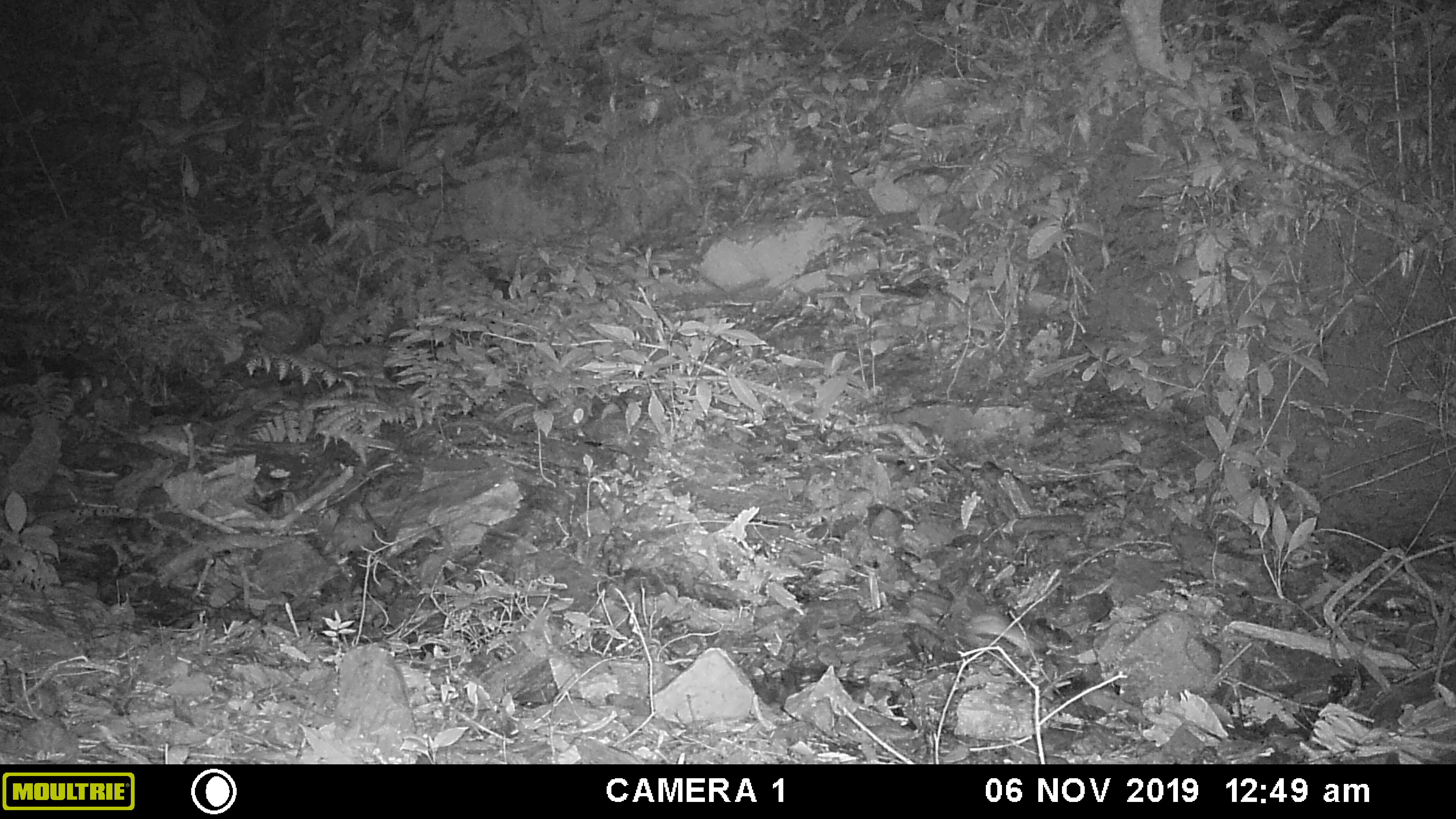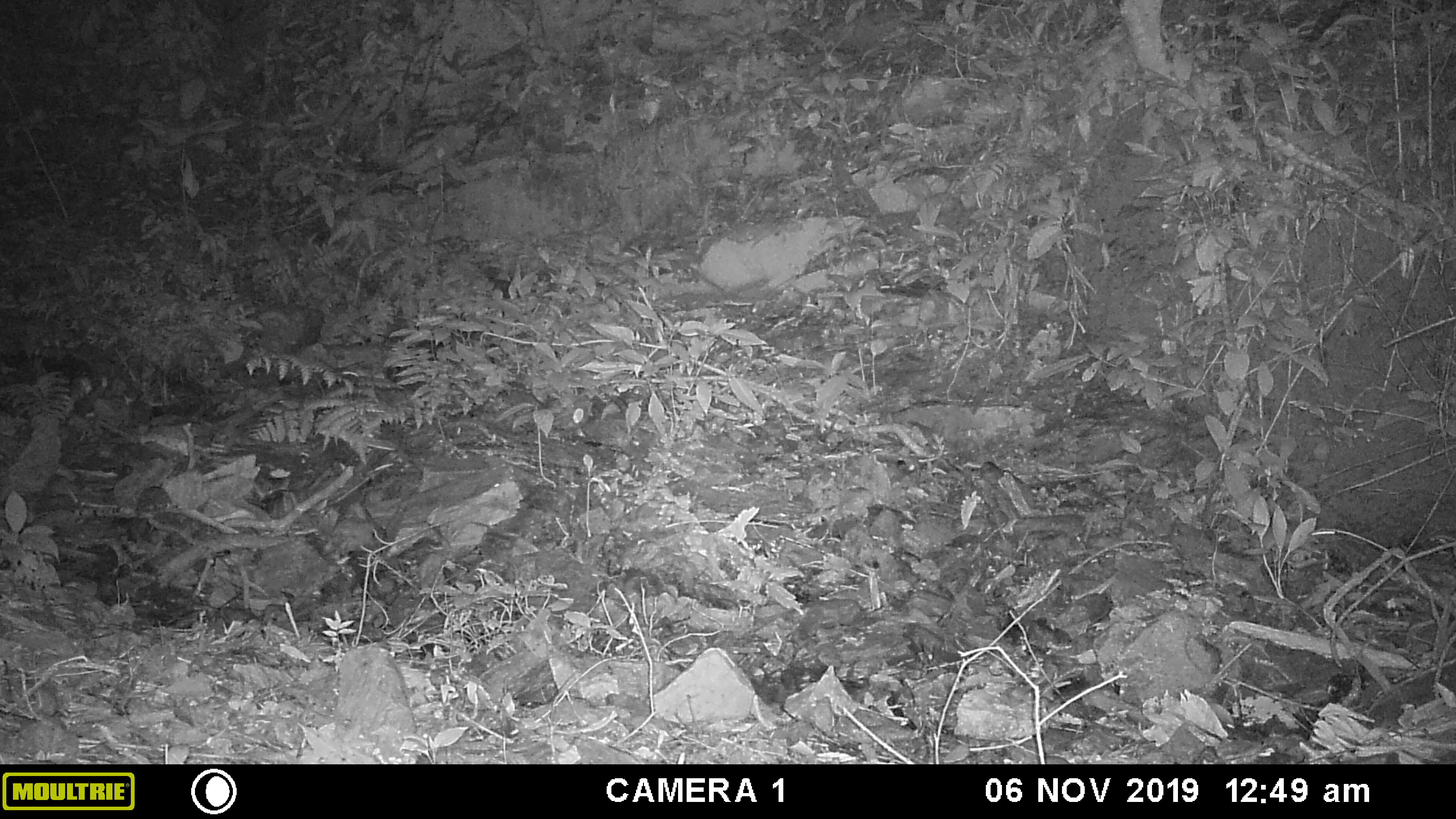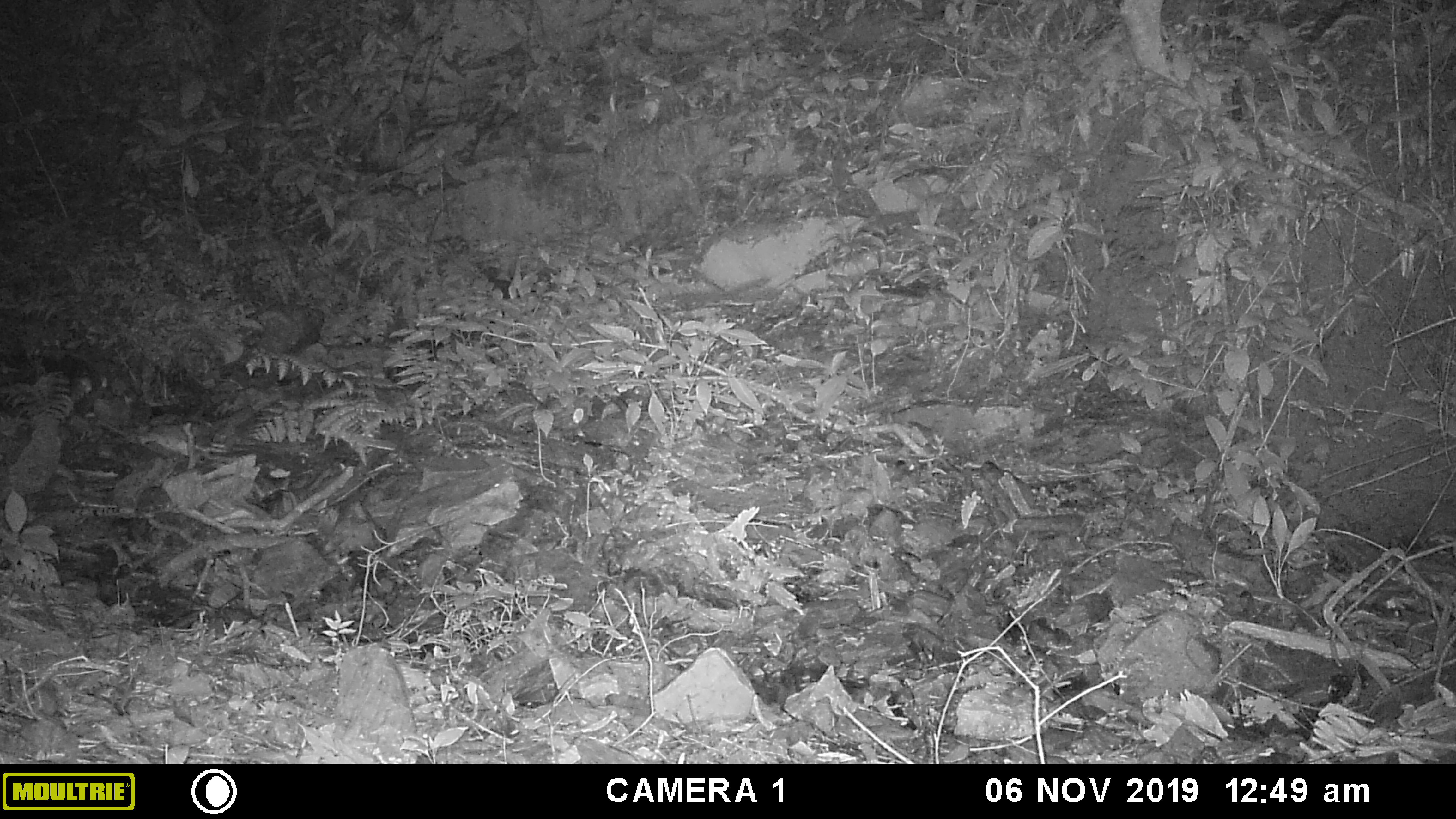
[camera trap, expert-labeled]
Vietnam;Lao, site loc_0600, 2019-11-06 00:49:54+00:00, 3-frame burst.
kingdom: Animalia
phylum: Chordata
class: Mammalia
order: Rodentia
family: Muridae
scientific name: Muridae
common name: old-world mice and rats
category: unidentified murid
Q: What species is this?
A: Unidentified murid (old-world mice and rats) (Muridae).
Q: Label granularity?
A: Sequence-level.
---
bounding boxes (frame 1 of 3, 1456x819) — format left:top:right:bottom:
unidentified murid: 964:613:1037:652